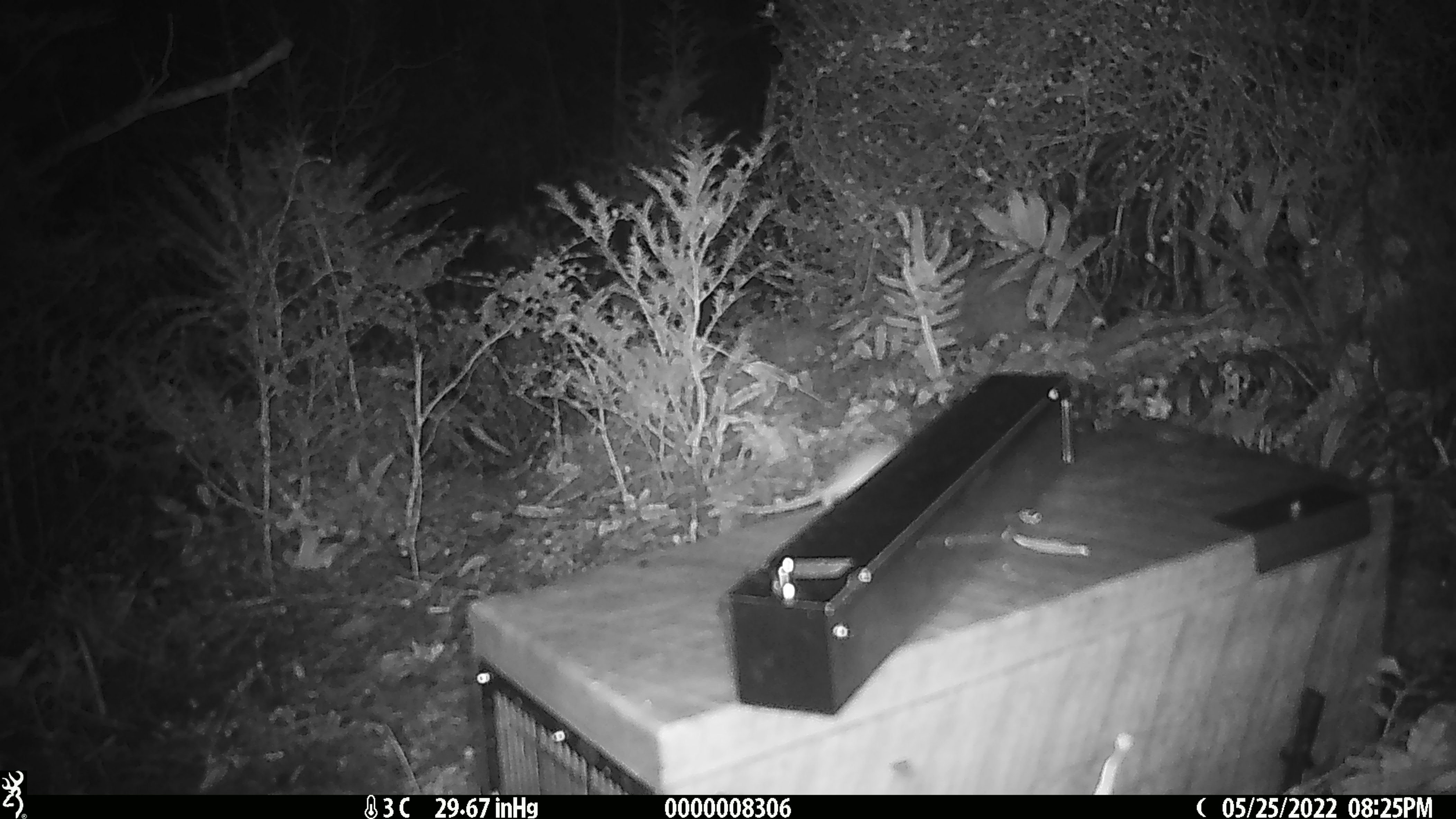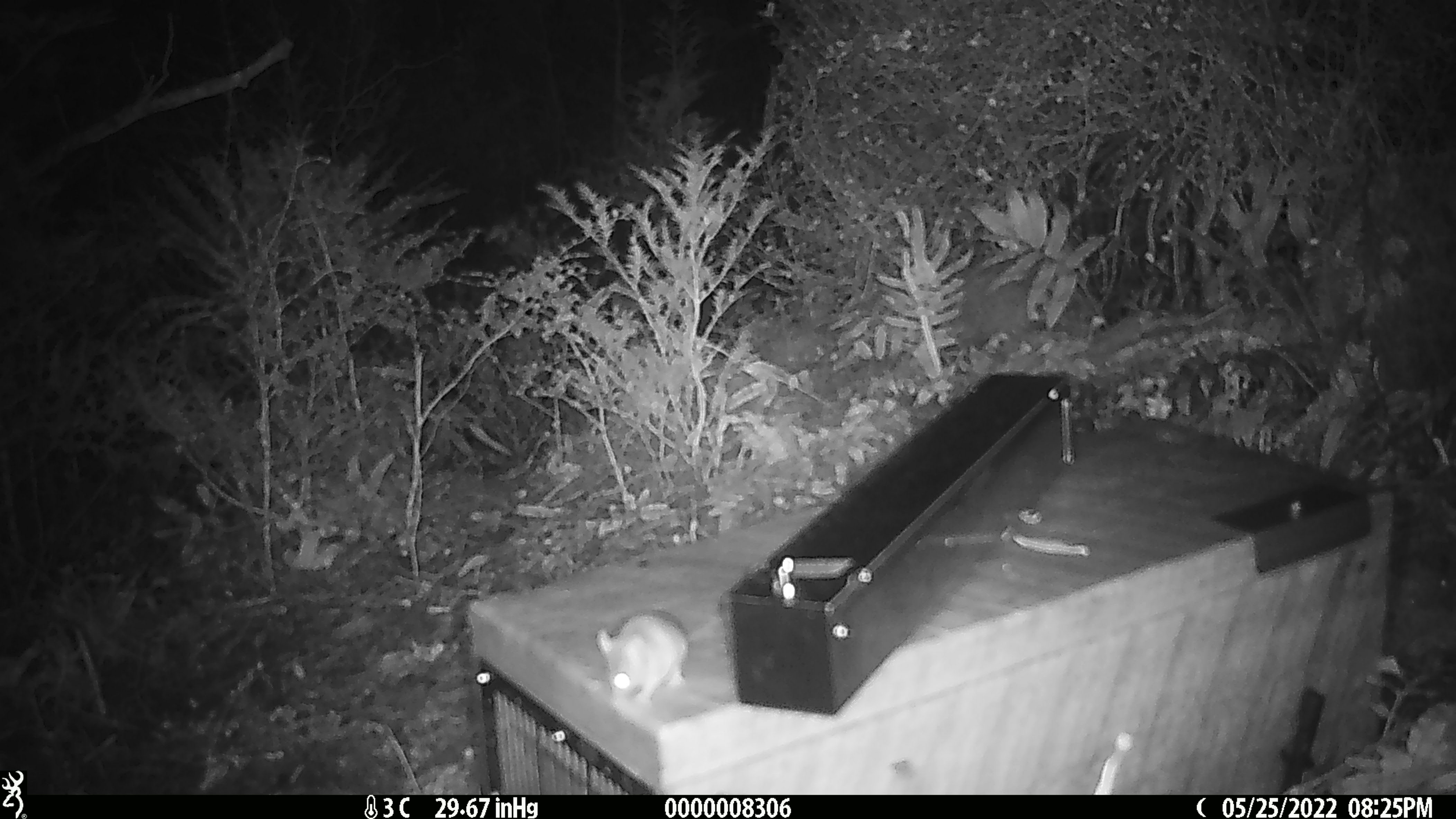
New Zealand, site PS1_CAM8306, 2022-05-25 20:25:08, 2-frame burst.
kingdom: Animalia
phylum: Chordata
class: Mammalia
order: Rodentia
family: Muridae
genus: Mus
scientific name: Mus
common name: mouse